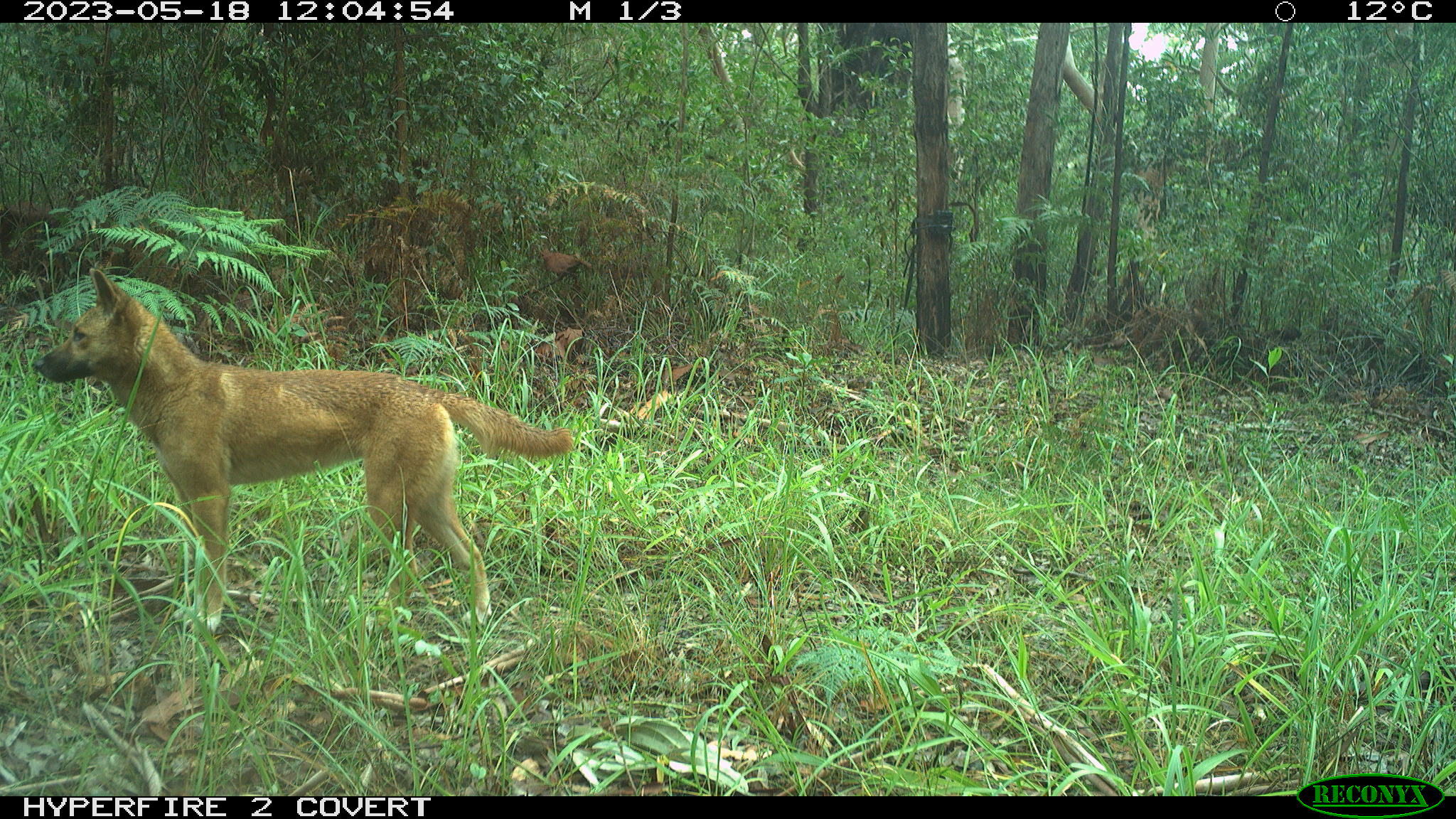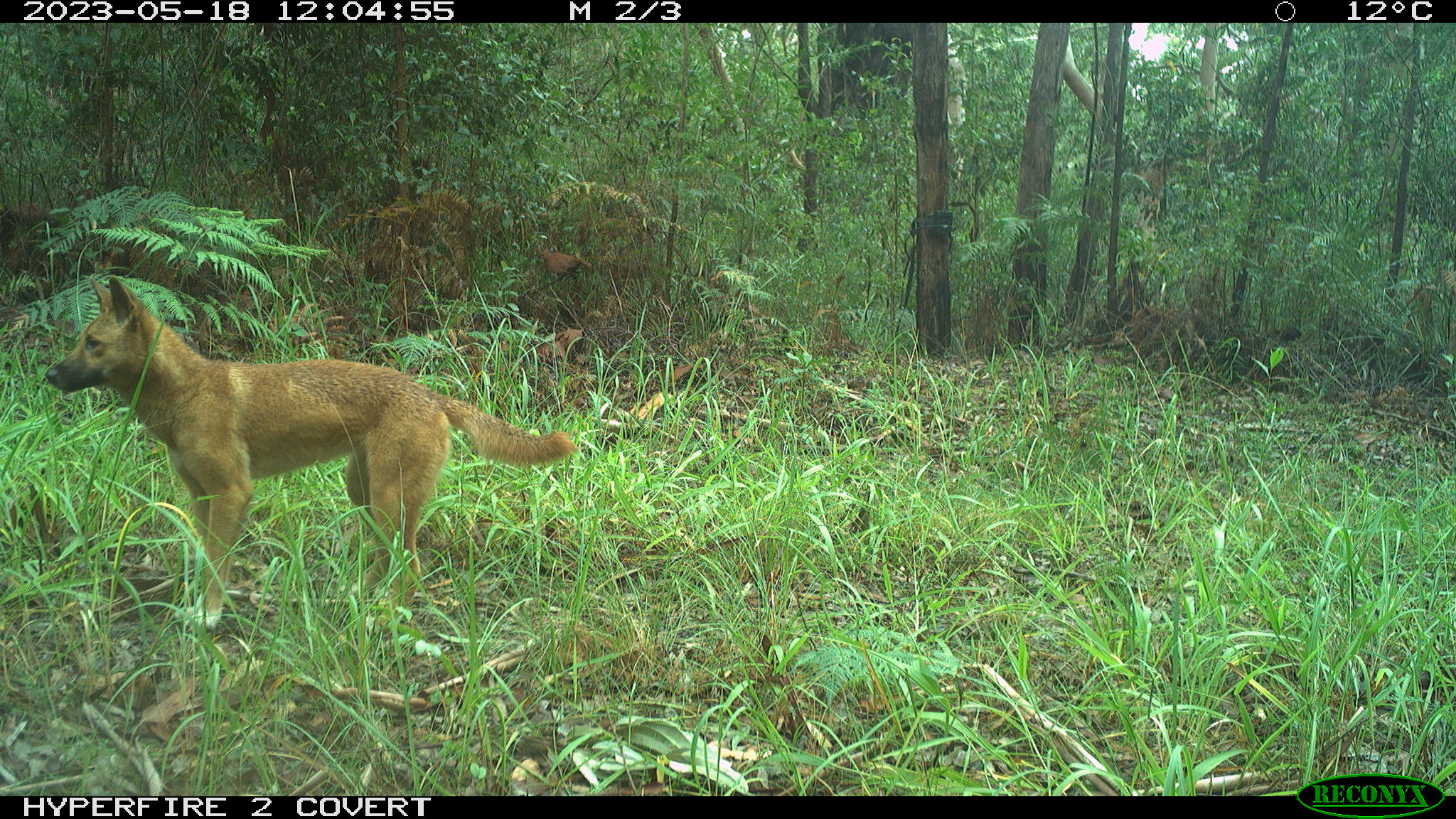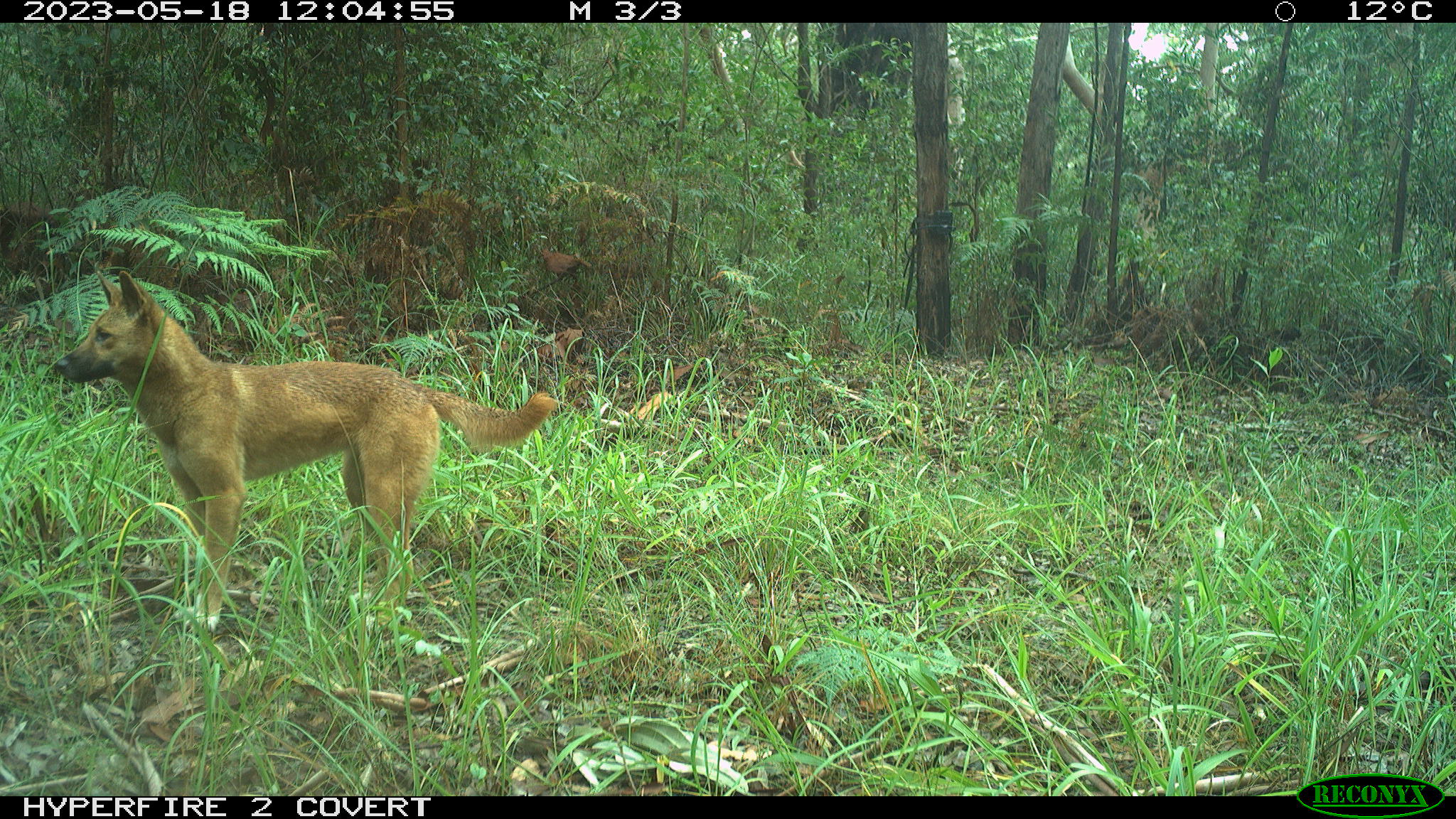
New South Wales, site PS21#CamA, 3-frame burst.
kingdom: Animalia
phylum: Chordata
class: Mammalia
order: Carnivora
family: Canidae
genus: Canis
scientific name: Canis familiaris dingo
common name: dingo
Dingo (Canis familiaris dingo).